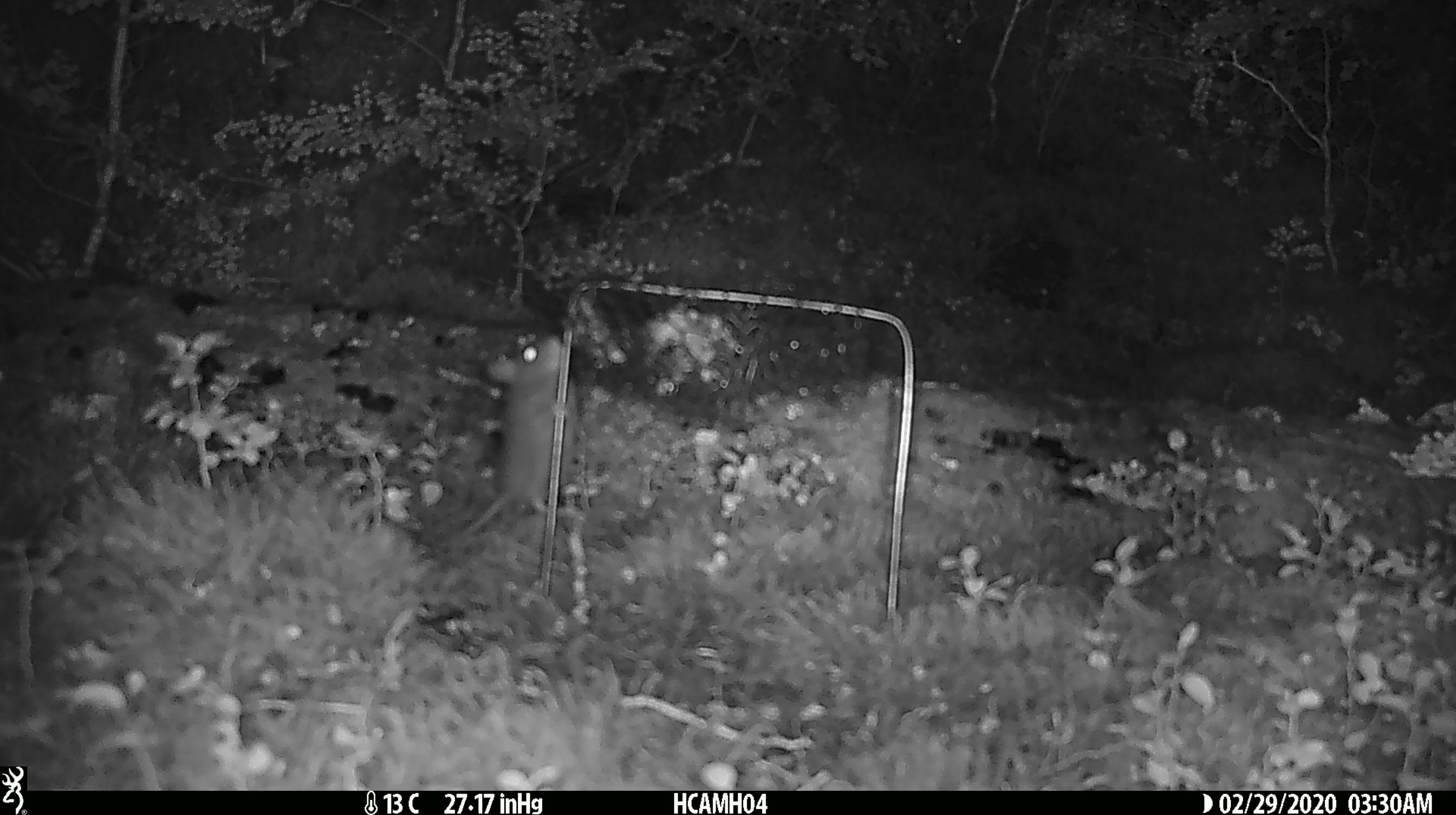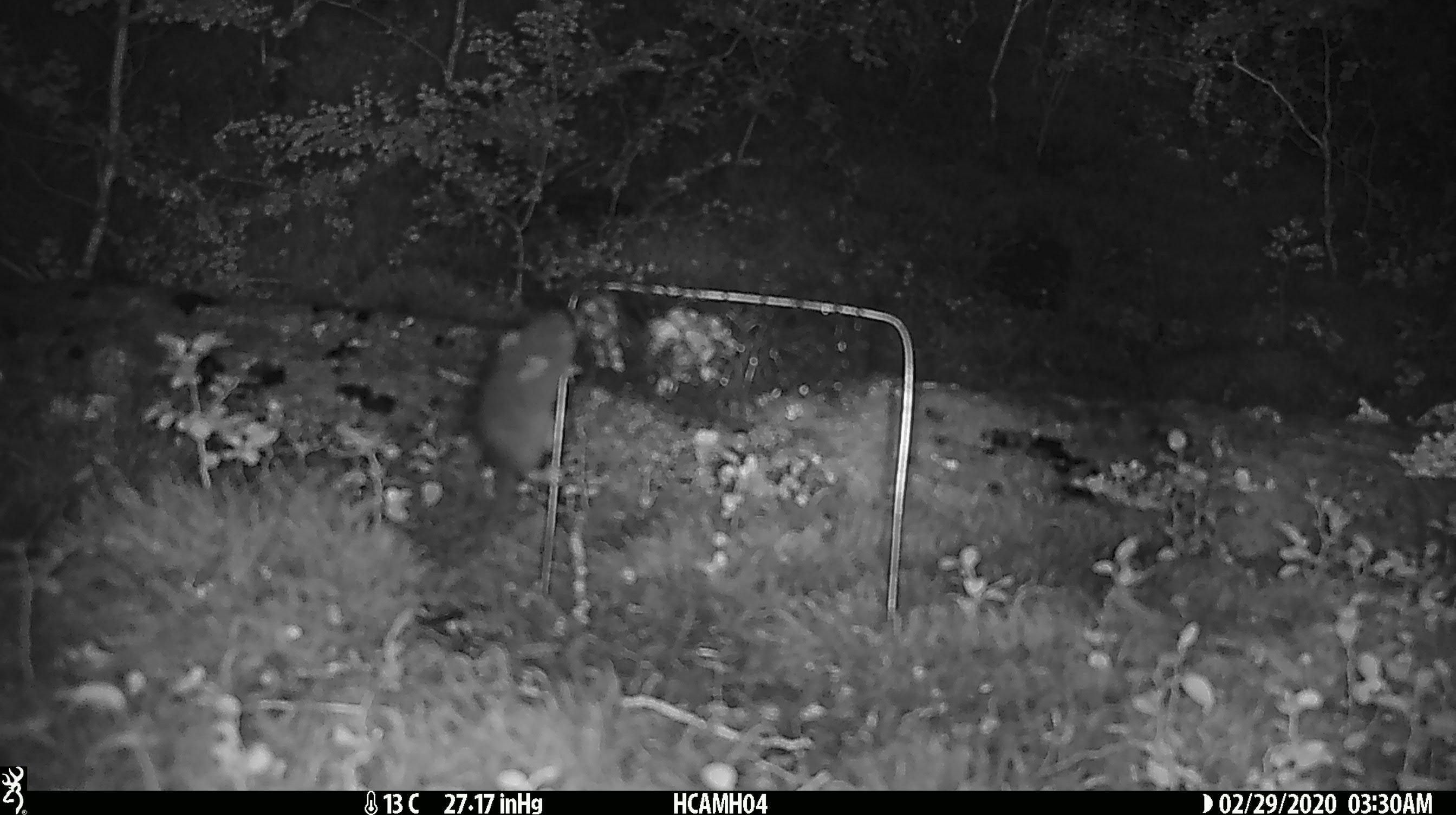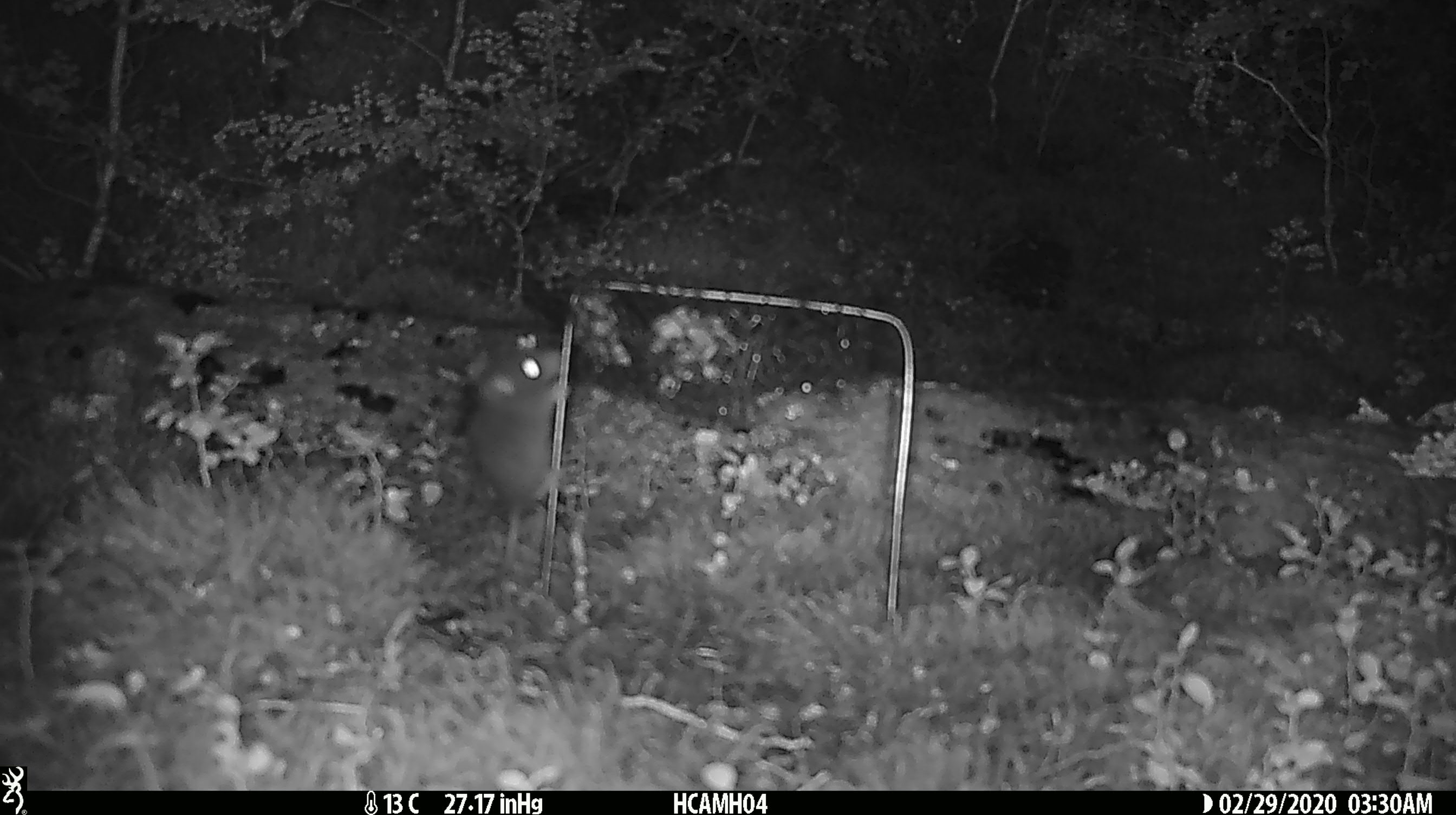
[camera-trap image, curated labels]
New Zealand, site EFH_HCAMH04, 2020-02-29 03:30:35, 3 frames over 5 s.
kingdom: Animalia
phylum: Chordata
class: Mammalia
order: Rodentia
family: Muridae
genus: Mus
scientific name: Mus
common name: mouse